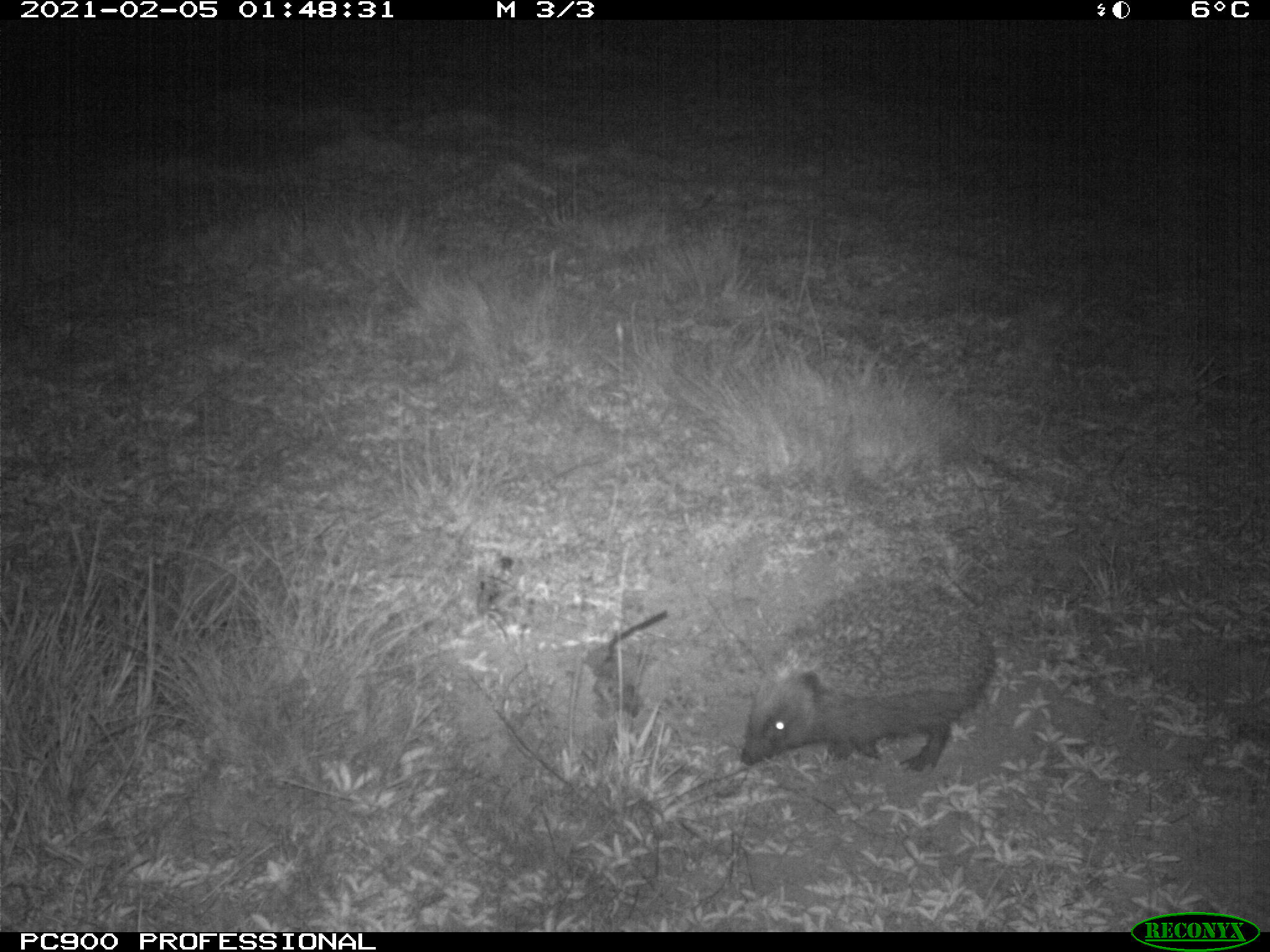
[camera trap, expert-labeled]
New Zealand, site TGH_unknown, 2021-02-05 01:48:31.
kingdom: Animalia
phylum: Chordata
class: Mammalia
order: Eulipotyphla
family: Erinaceidae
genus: Erinaceus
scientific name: Erinaceus europaeus europaeus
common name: european hedgehog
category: hedgehog